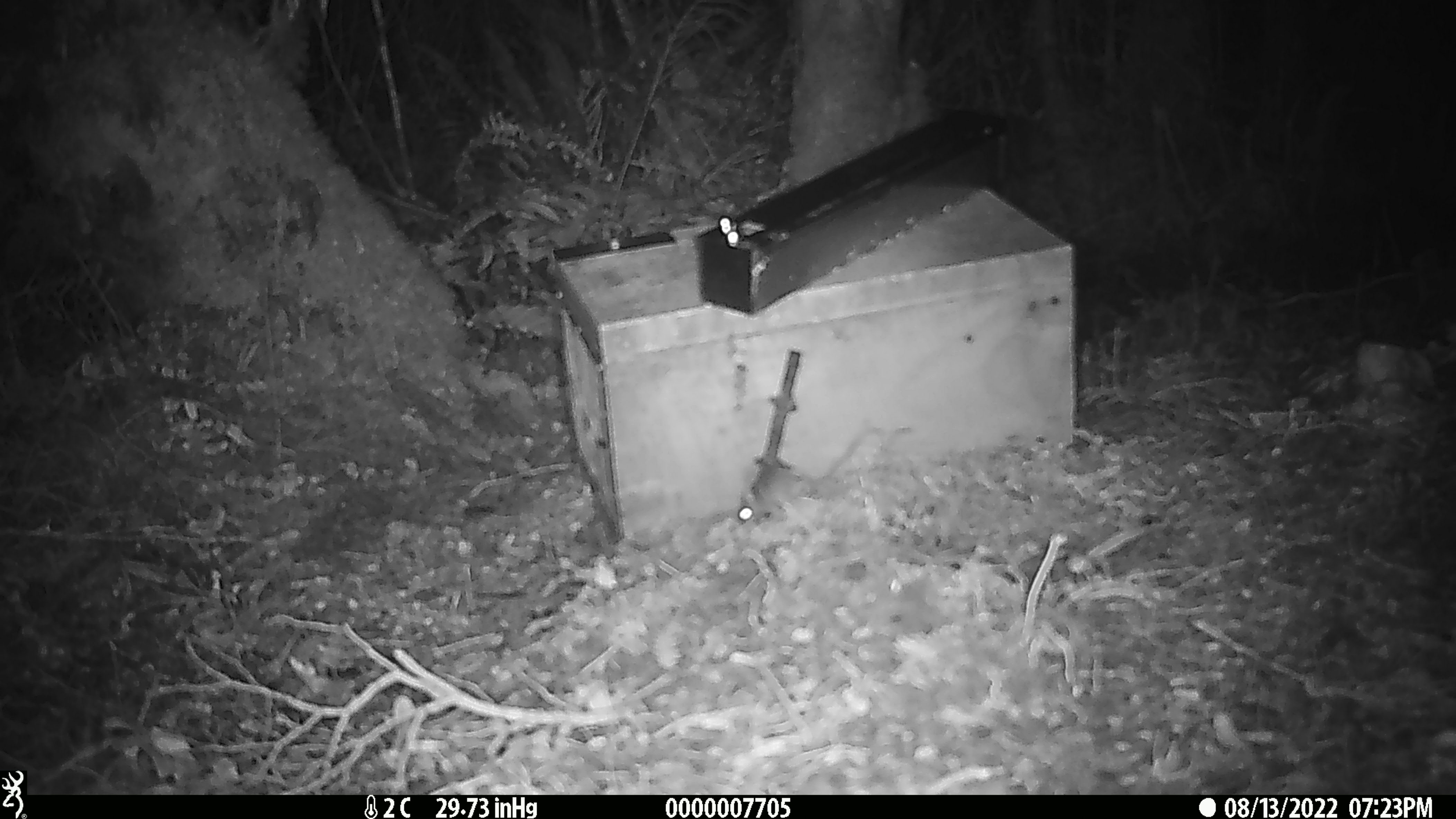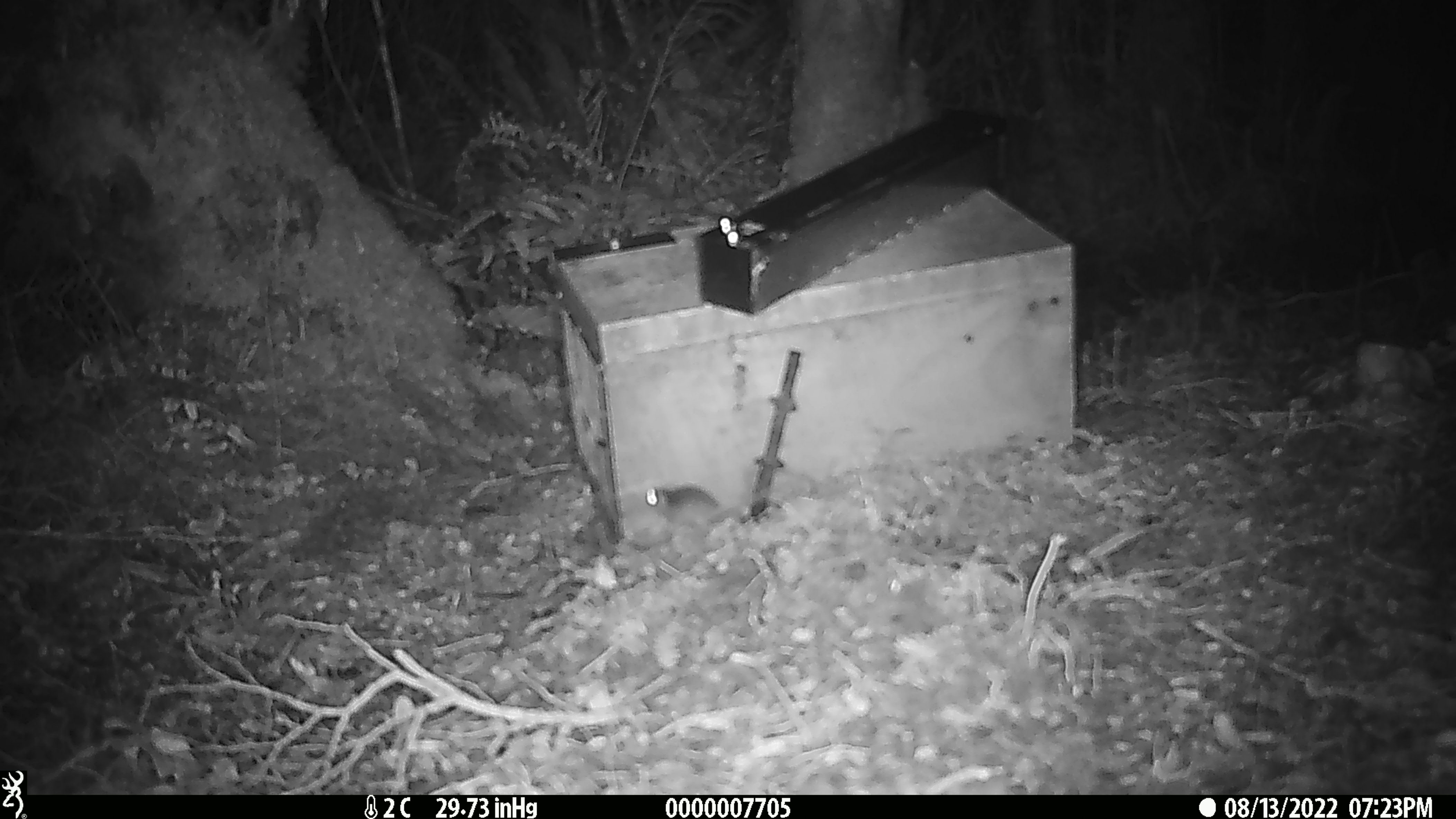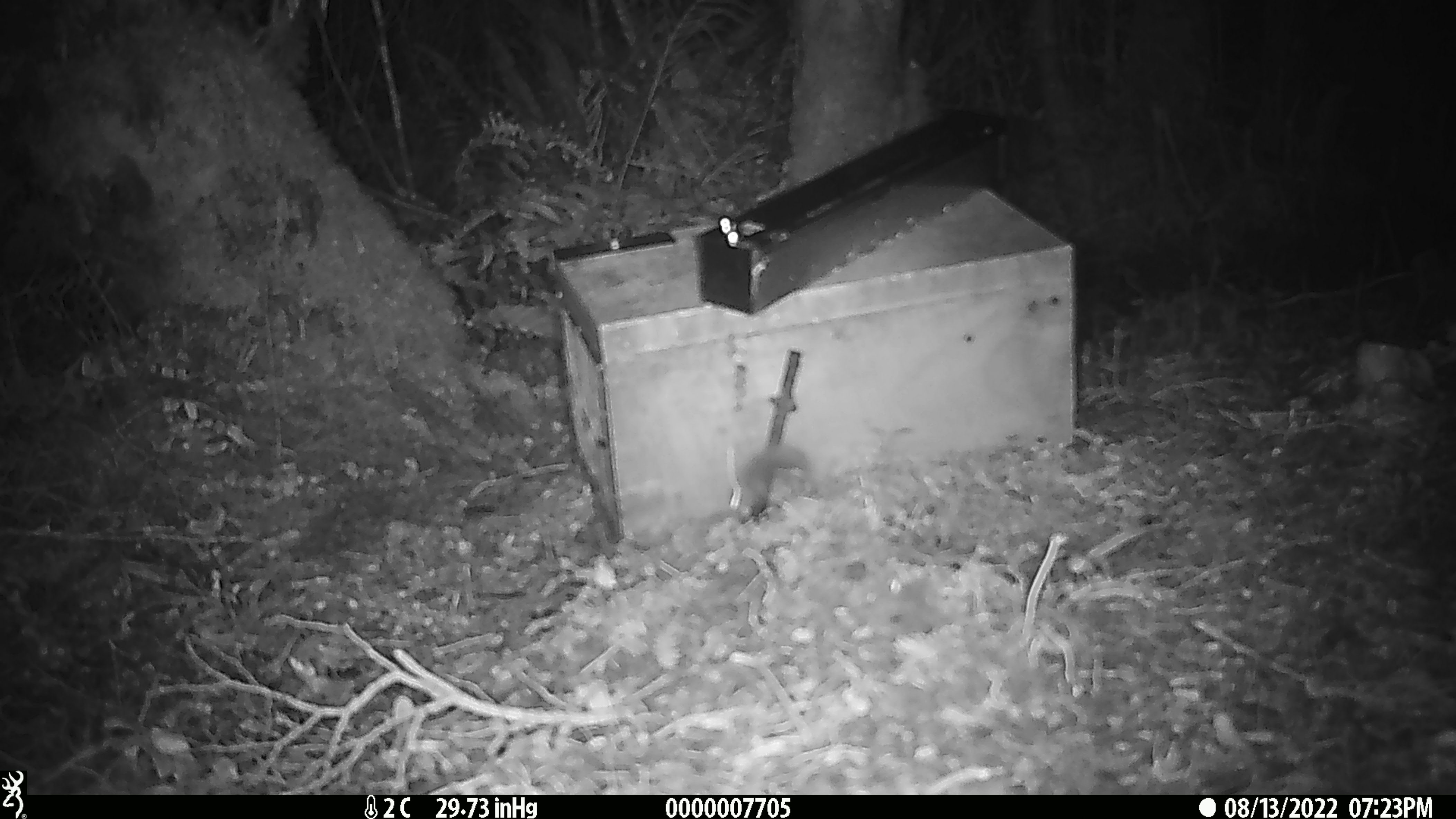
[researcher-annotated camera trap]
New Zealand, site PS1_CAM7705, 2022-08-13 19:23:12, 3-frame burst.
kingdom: Animalia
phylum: Chordata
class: Mammalia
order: Rodentia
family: Muridae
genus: Mus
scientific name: Mus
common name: mouse